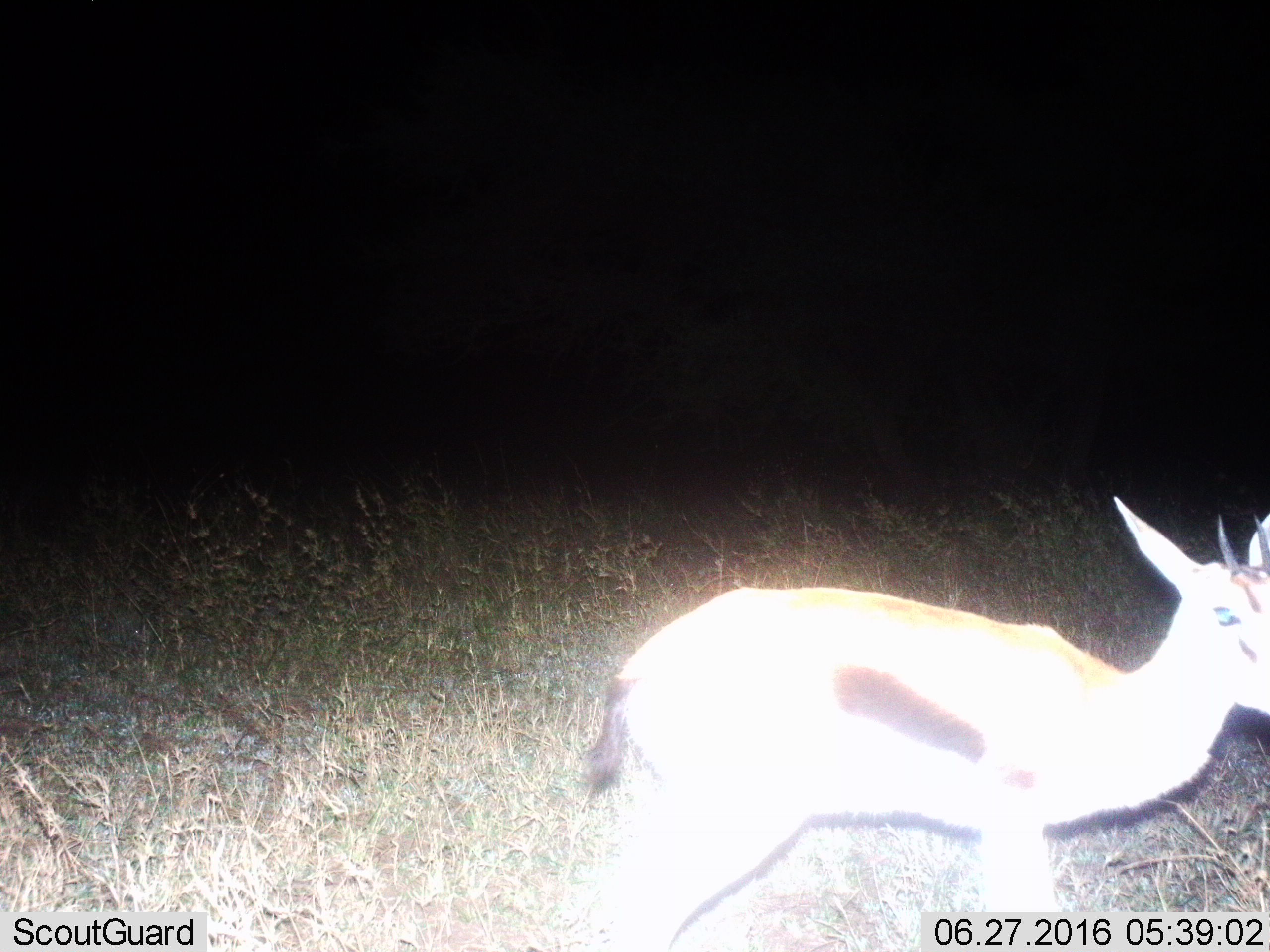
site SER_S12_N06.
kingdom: Animalia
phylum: Chordata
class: Mammalia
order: Artiodactyla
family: Bovidae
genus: Eudorcas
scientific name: Eudorcas thomsonii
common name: thomson's gazelle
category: gazellethomsons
Gazellethomsons (thomson's gazelle) (Eudorcas thomsonii), count 1. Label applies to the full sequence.